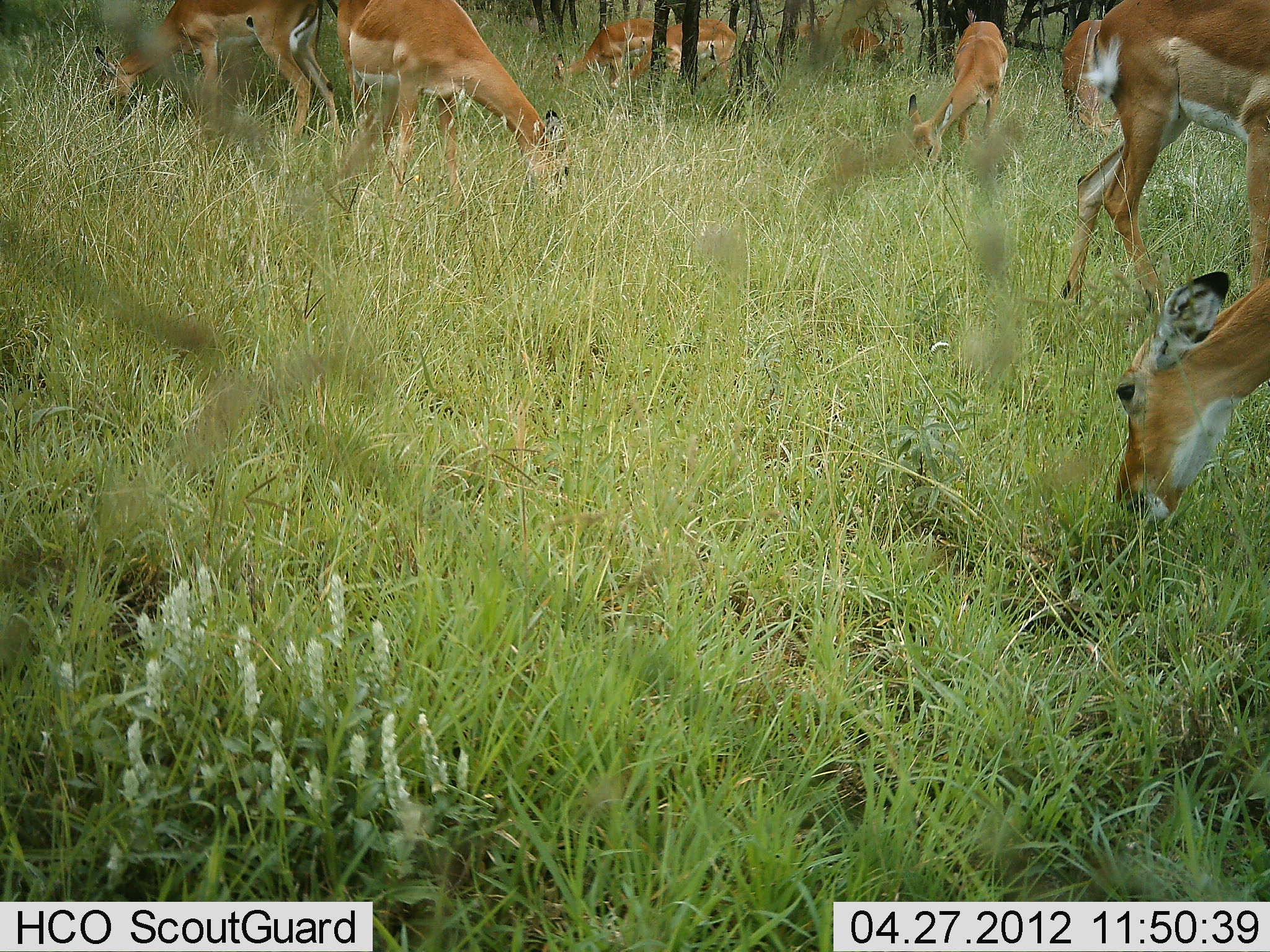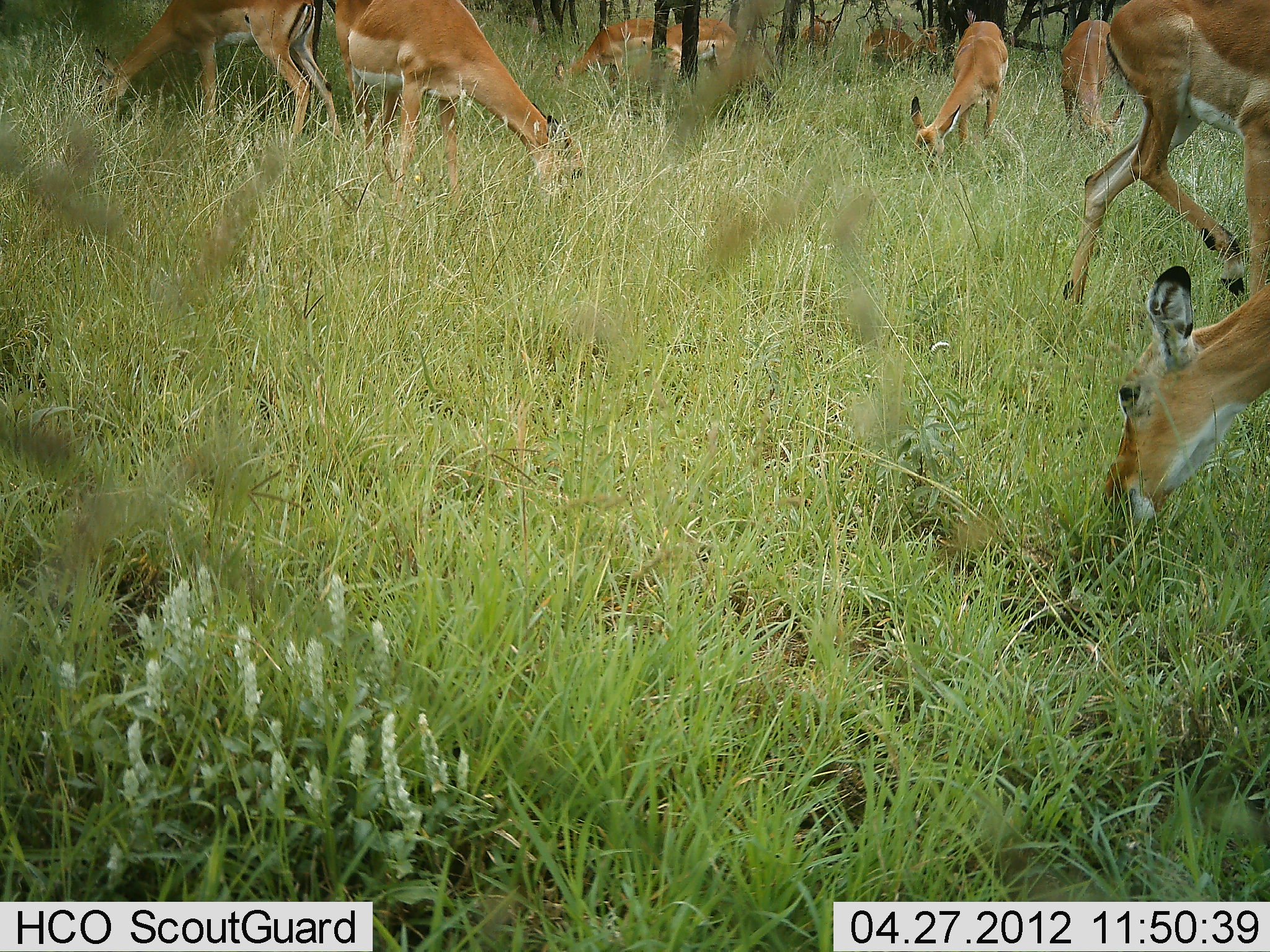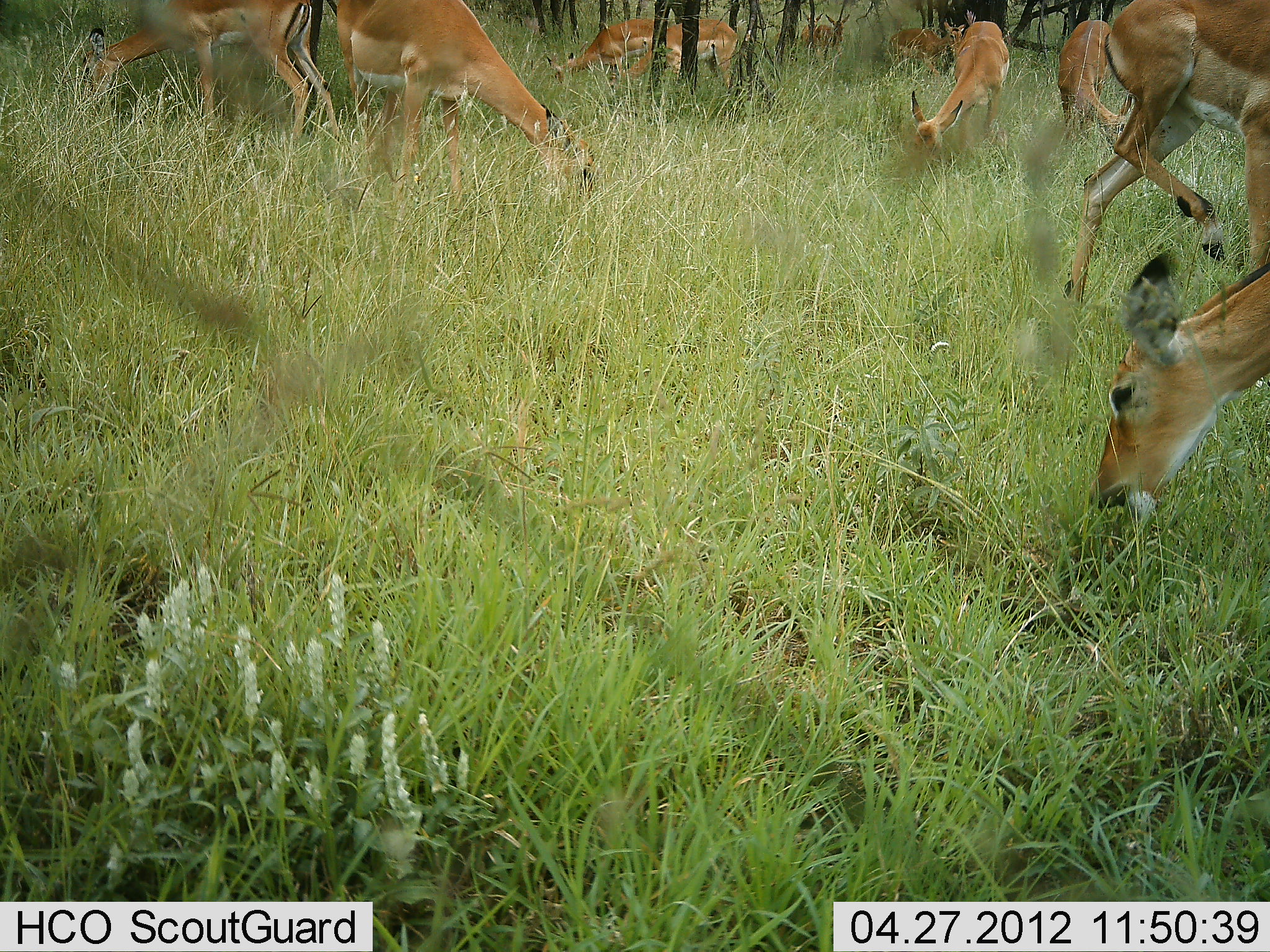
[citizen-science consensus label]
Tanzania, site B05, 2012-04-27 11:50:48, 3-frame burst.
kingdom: Animalia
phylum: Chordata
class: Mammalia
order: Artiodactyla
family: Bovidae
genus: Aepyceros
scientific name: Aepyceros melampus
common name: impala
Impala (Aepyceros melampus), count 10. Behavior (volunteer vote fractions): standing 25%, resting 0%, moving 31%, interacting 0%. Young present (vote fraction): 0%. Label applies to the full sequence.